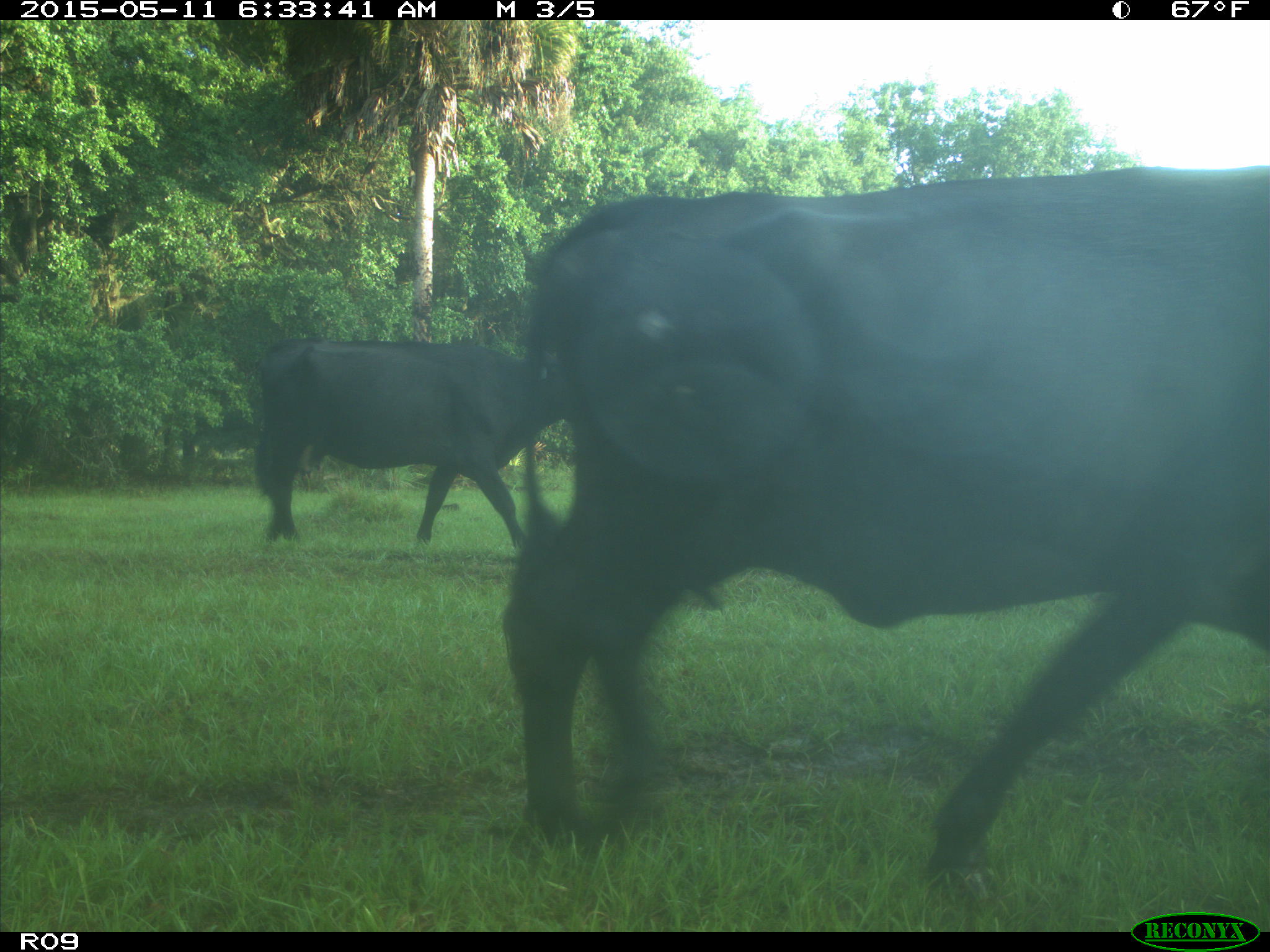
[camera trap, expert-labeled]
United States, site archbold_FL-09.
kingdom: Animalia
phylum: Chordata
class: Mammalia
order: Artiodactyla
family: Bovidae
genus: Bos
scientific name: Bos taurus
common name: domestic cow